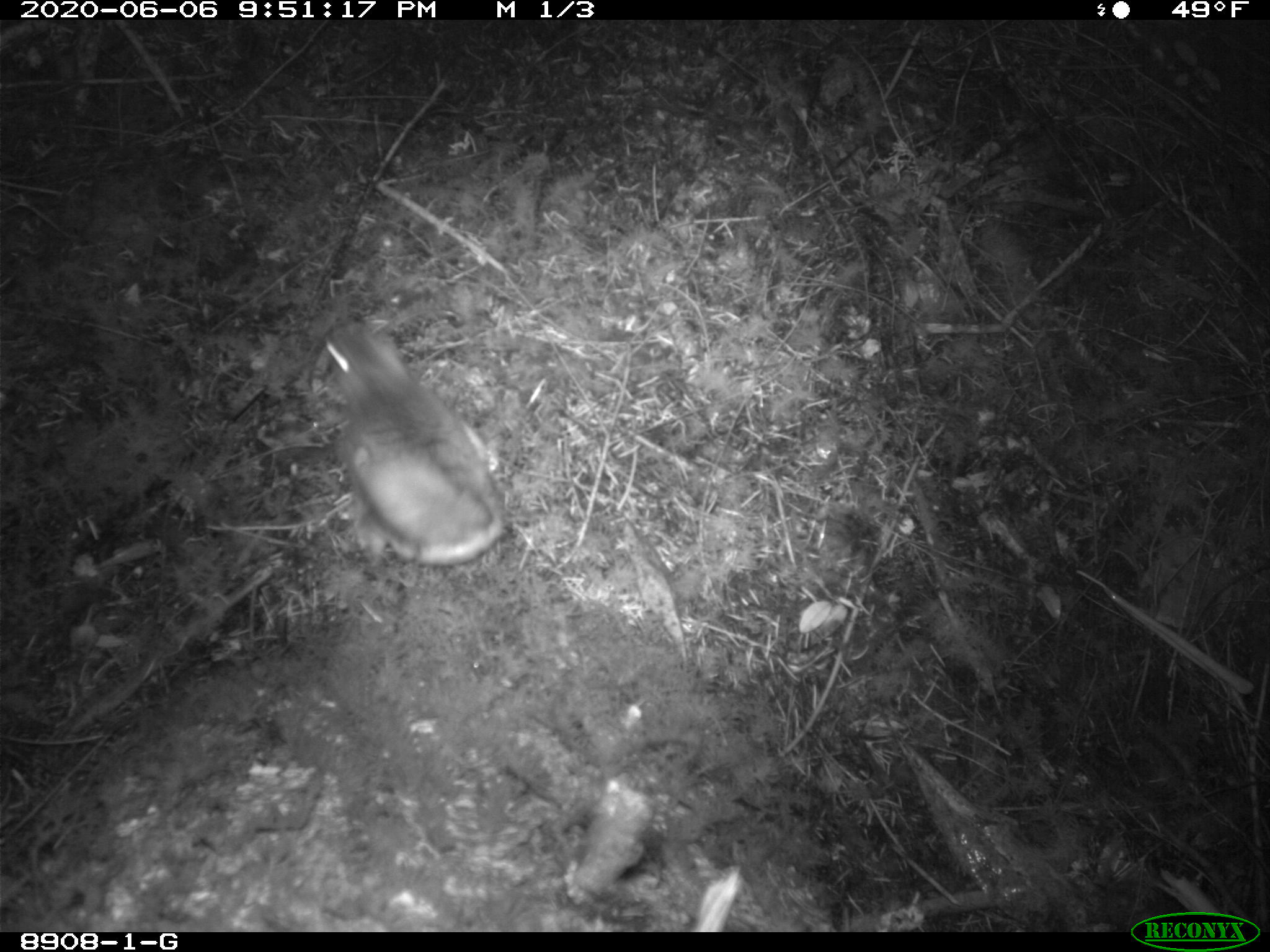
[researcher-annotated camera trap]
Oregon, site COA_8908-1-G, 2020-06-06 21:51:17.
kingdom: Animalia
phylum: Chordata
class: Mammalia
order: Rodentia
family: Sciuridae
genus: Glaucomys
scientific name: Glaucomys oregonensis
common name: humboldt's flying squirrel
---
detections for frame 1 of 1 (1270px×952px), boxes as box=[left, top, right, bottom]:
humboldt's flying squirrel: box=[304, 311, 539, 574]